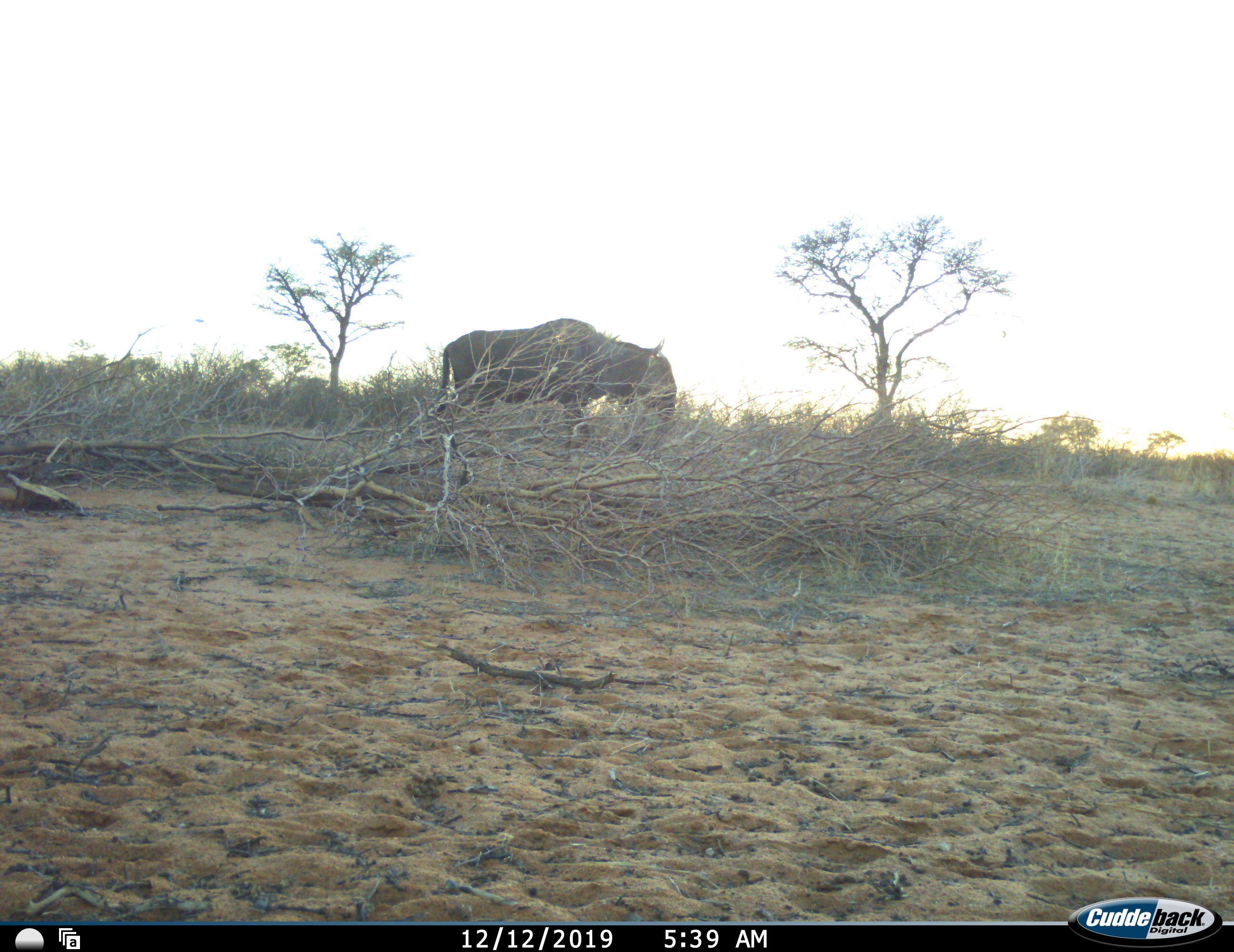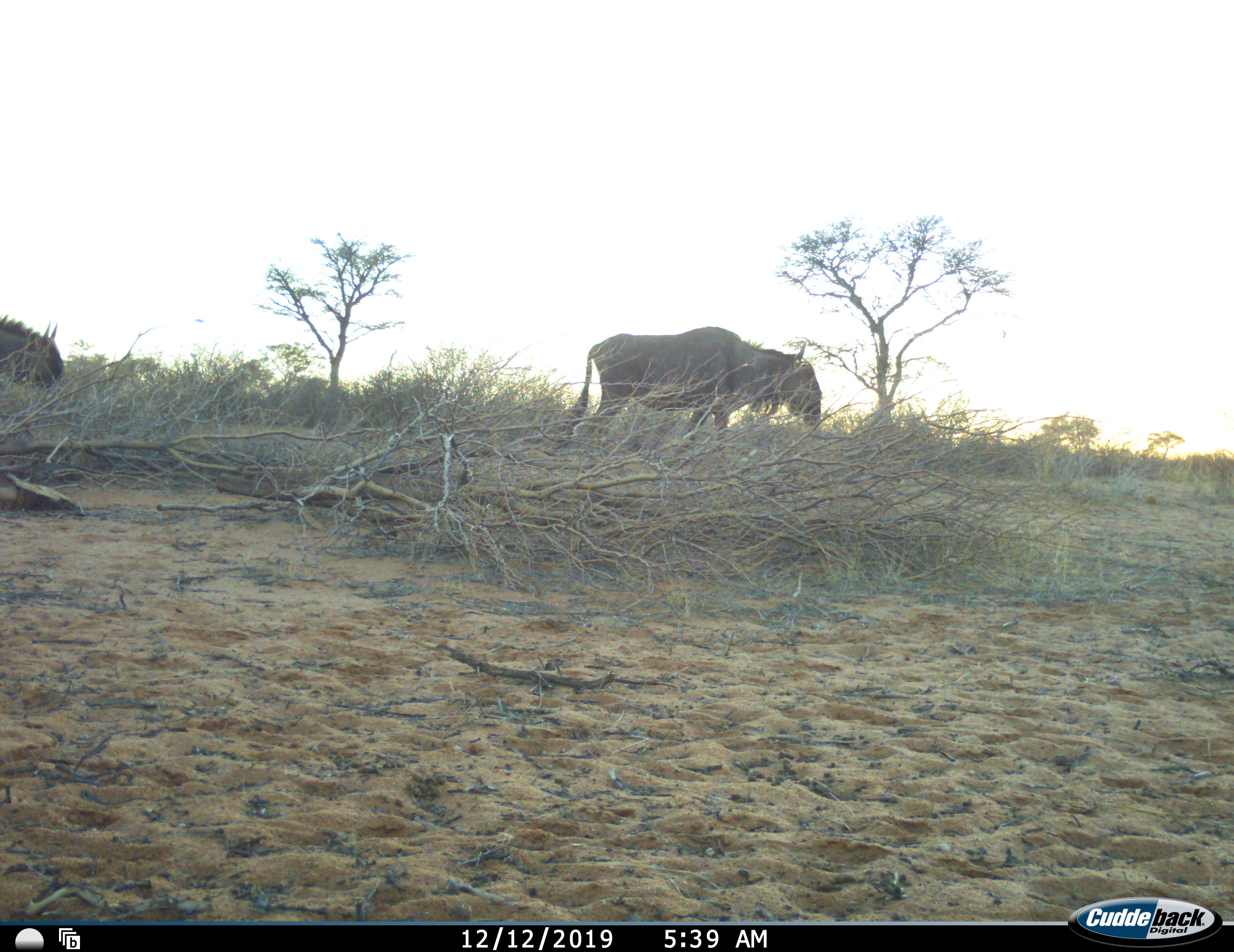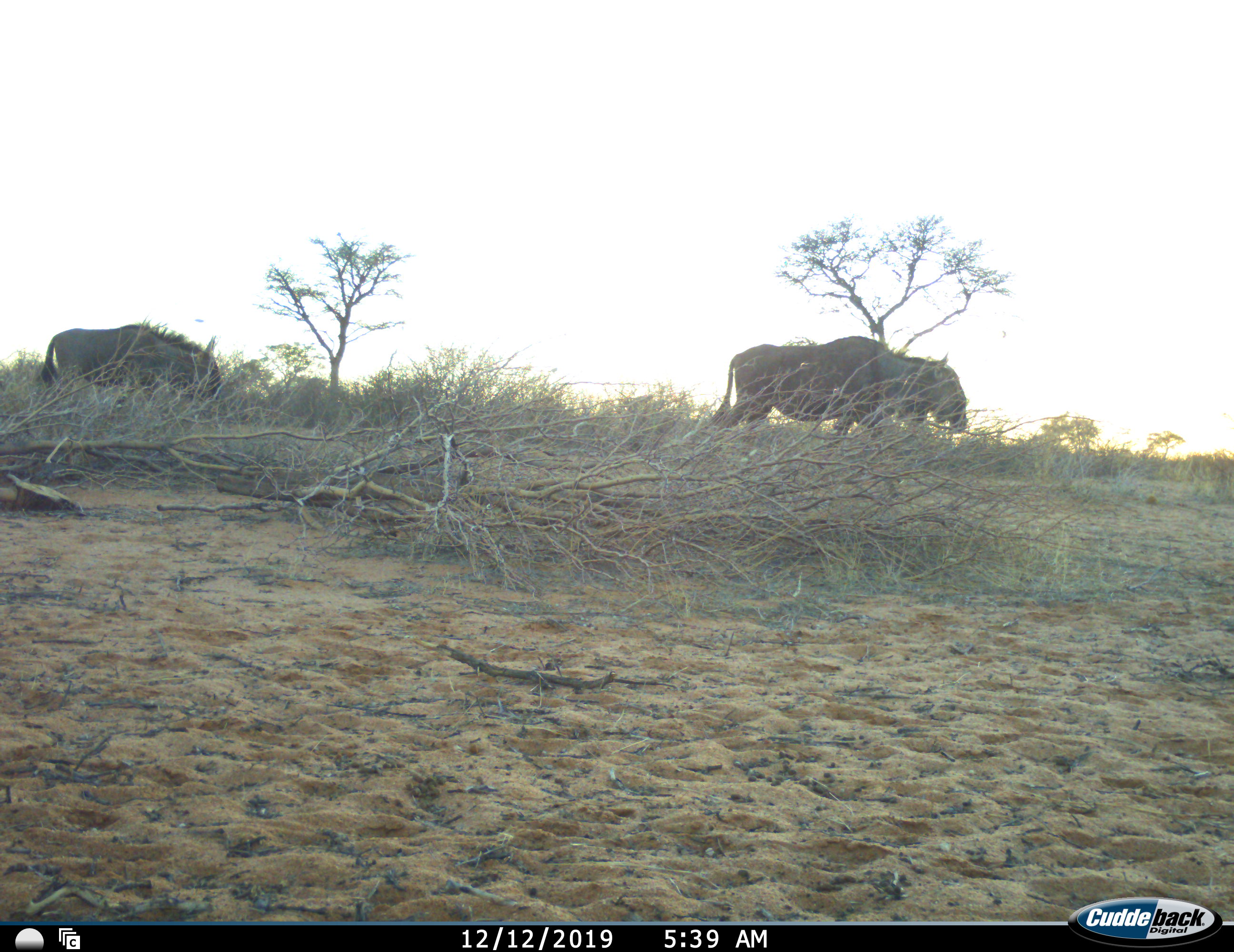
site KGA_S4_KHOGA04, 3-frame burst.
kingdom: Animalia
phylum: Chordata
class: Mammalia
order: Artiodactyla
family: Bovidae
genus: Connochaetes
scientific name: Connochaetes taurinus taurinus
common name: blue wildebeest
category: wildebeestblue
Wildebeestblue (blue wildebeest) (Connochaetes taurinus taurinus), count 2. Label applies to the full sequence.